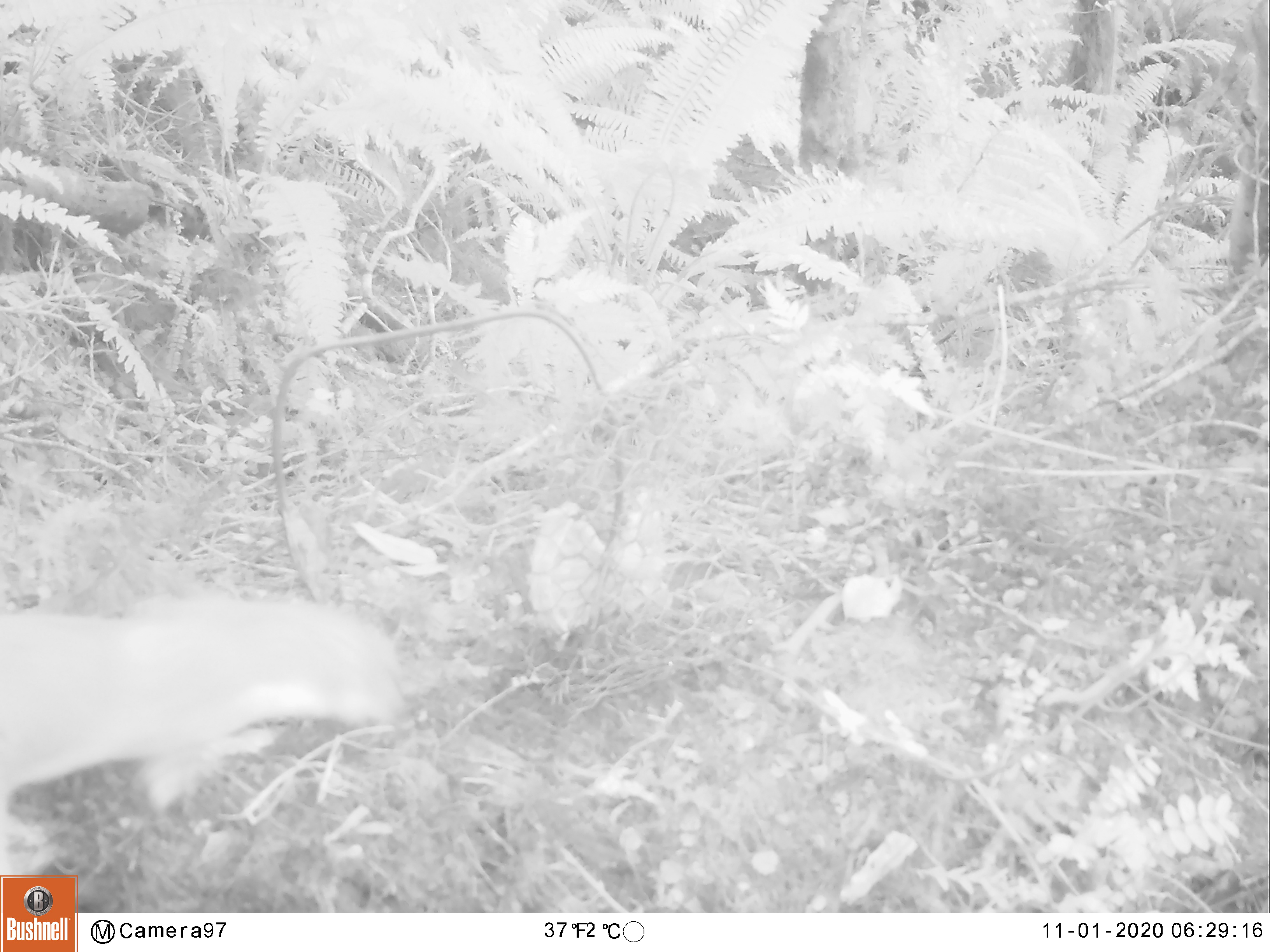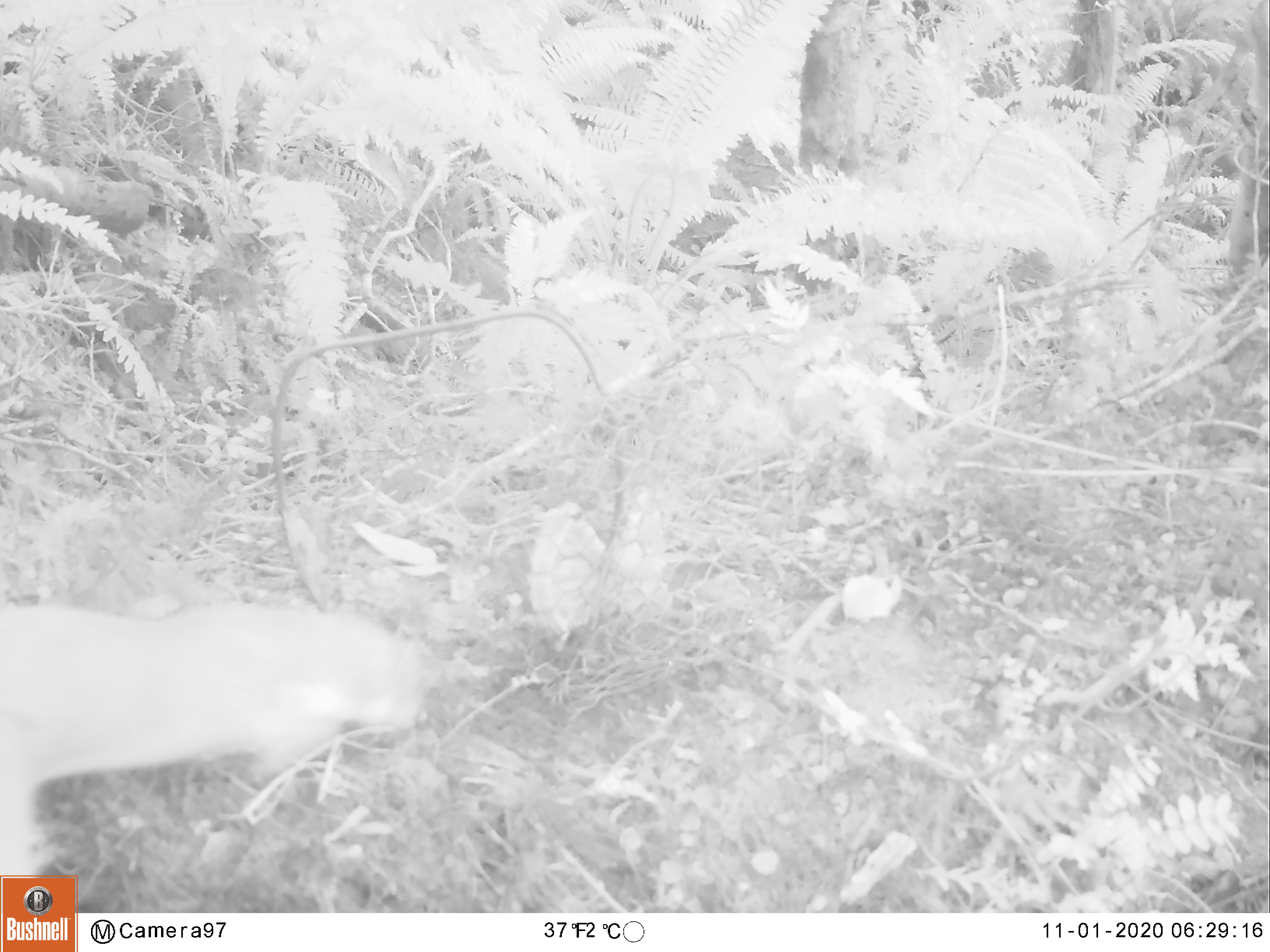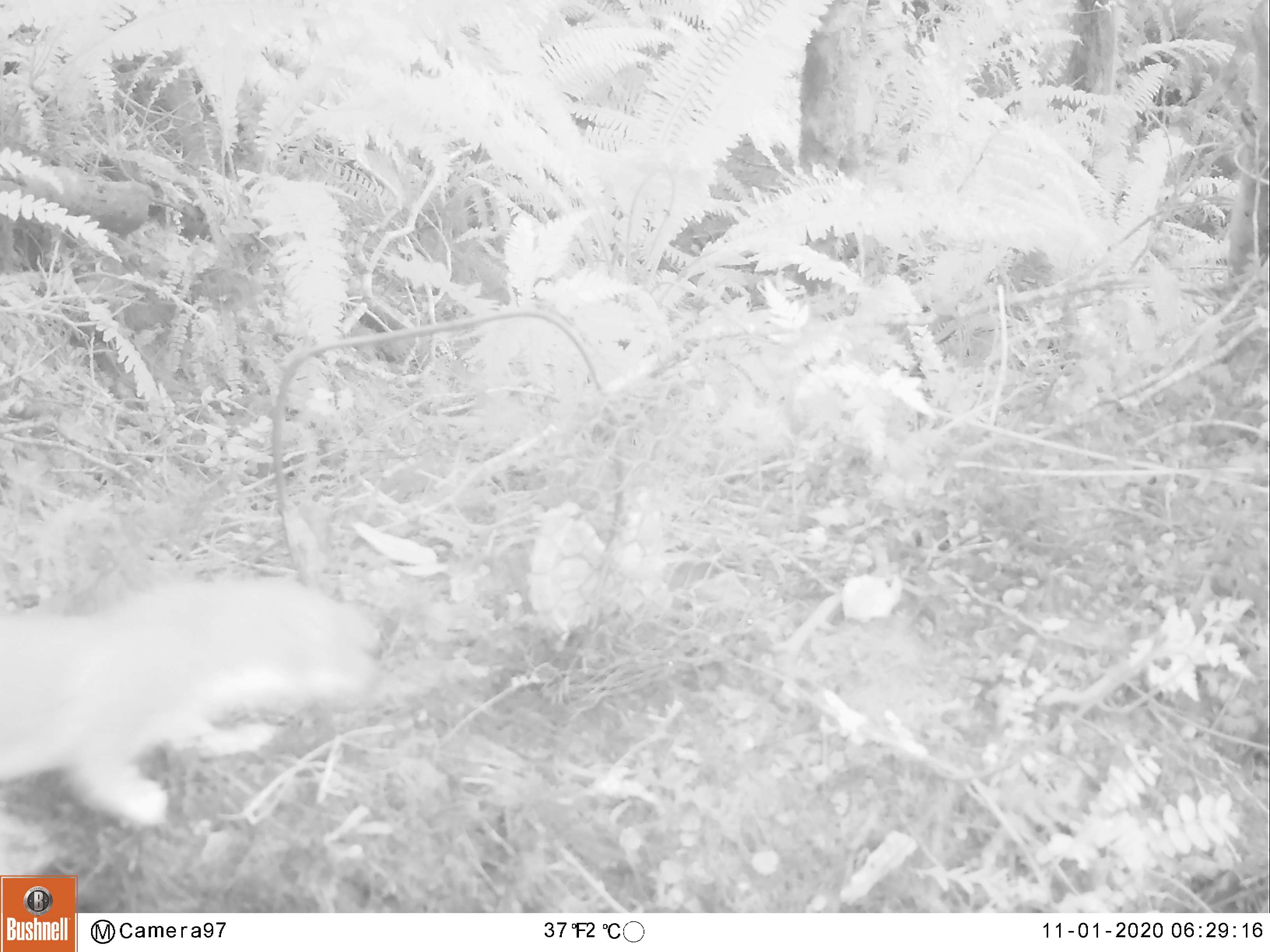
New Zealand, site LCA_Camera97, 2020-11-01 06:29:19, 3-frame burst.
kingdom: Animalia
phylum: Chordata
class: Mammalia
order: Carnivora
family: Mustelidae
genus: Mustela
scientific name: Mustela erminea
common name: stoat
Stoat (Mustela erminea).